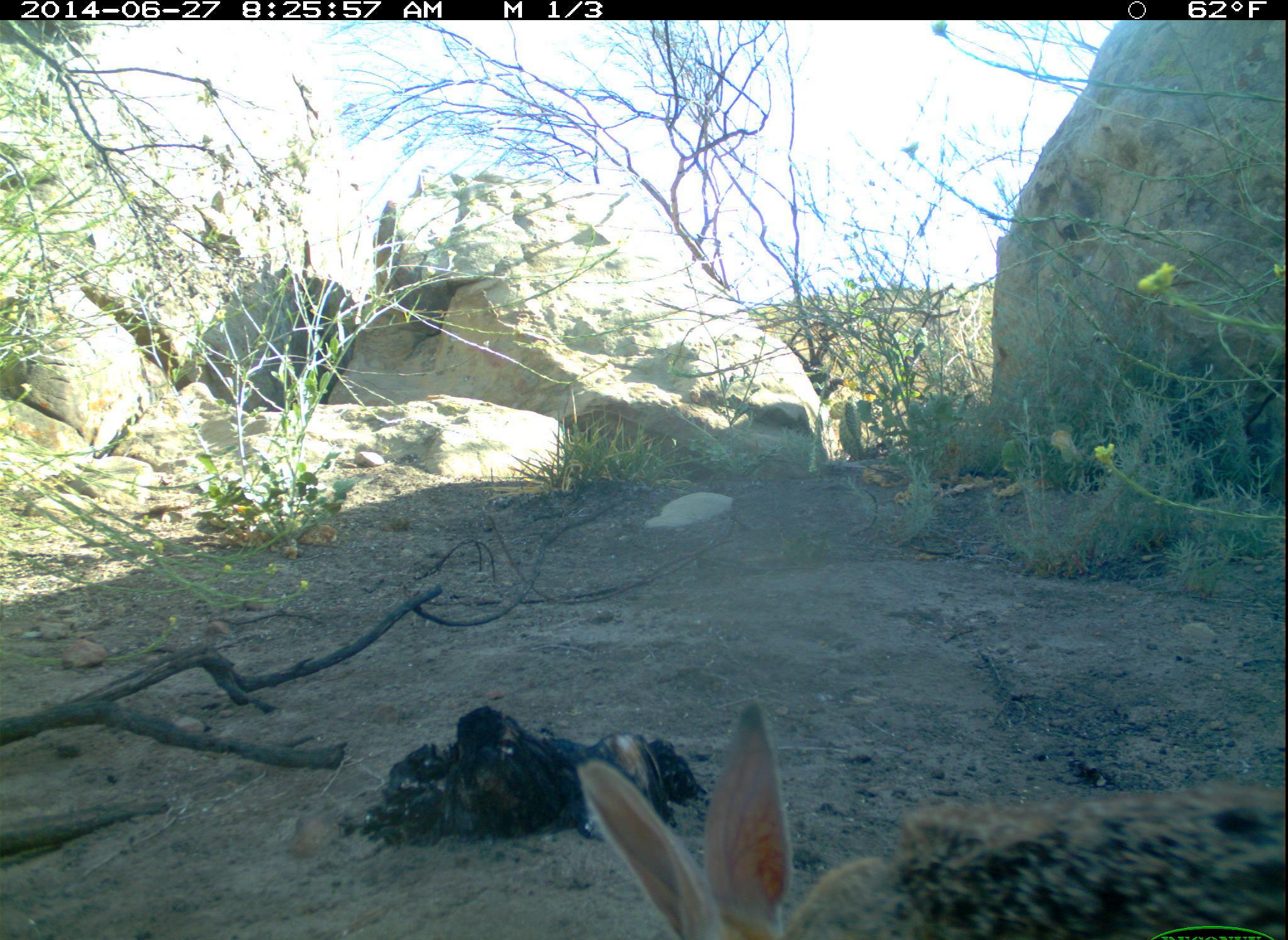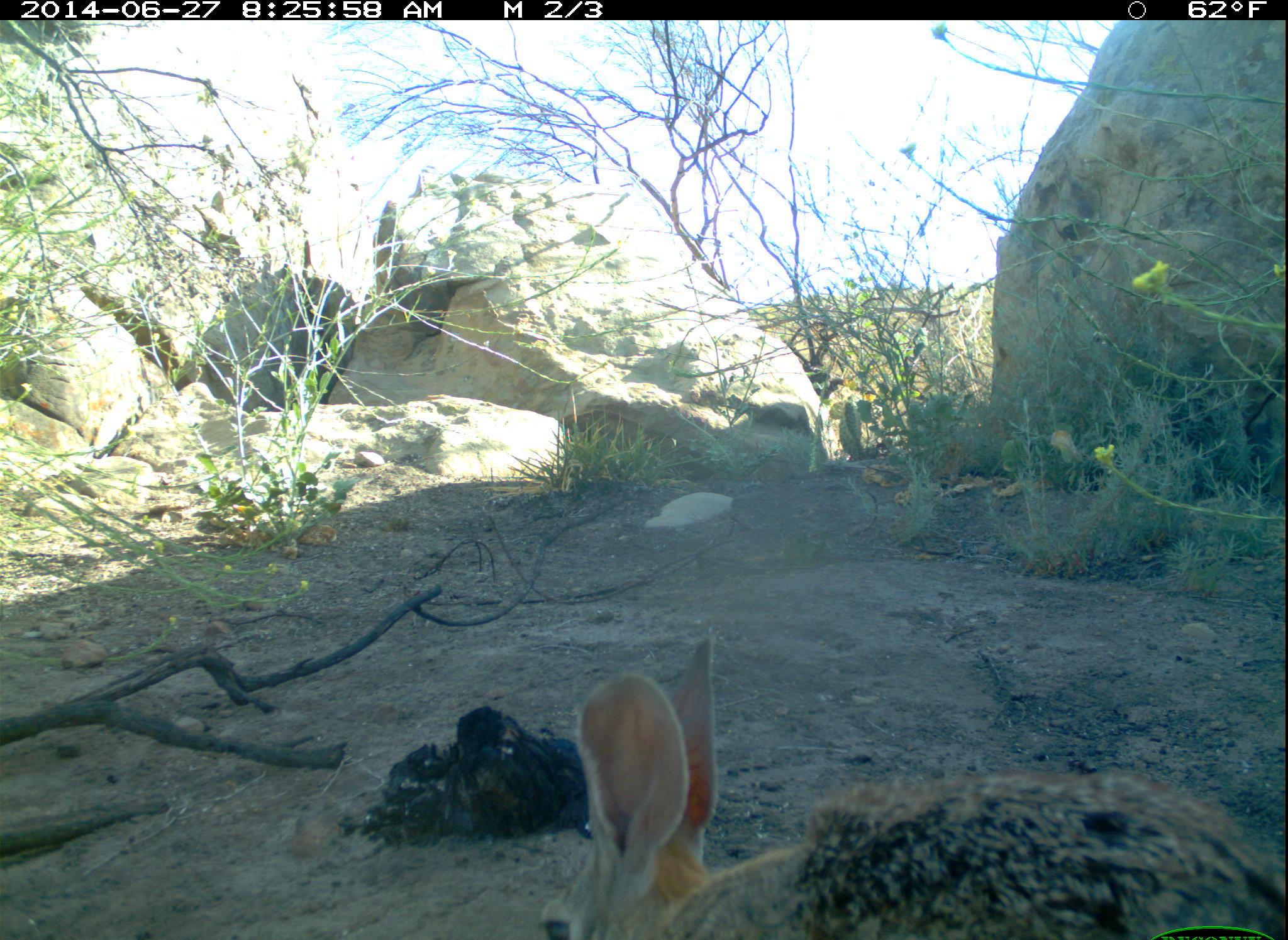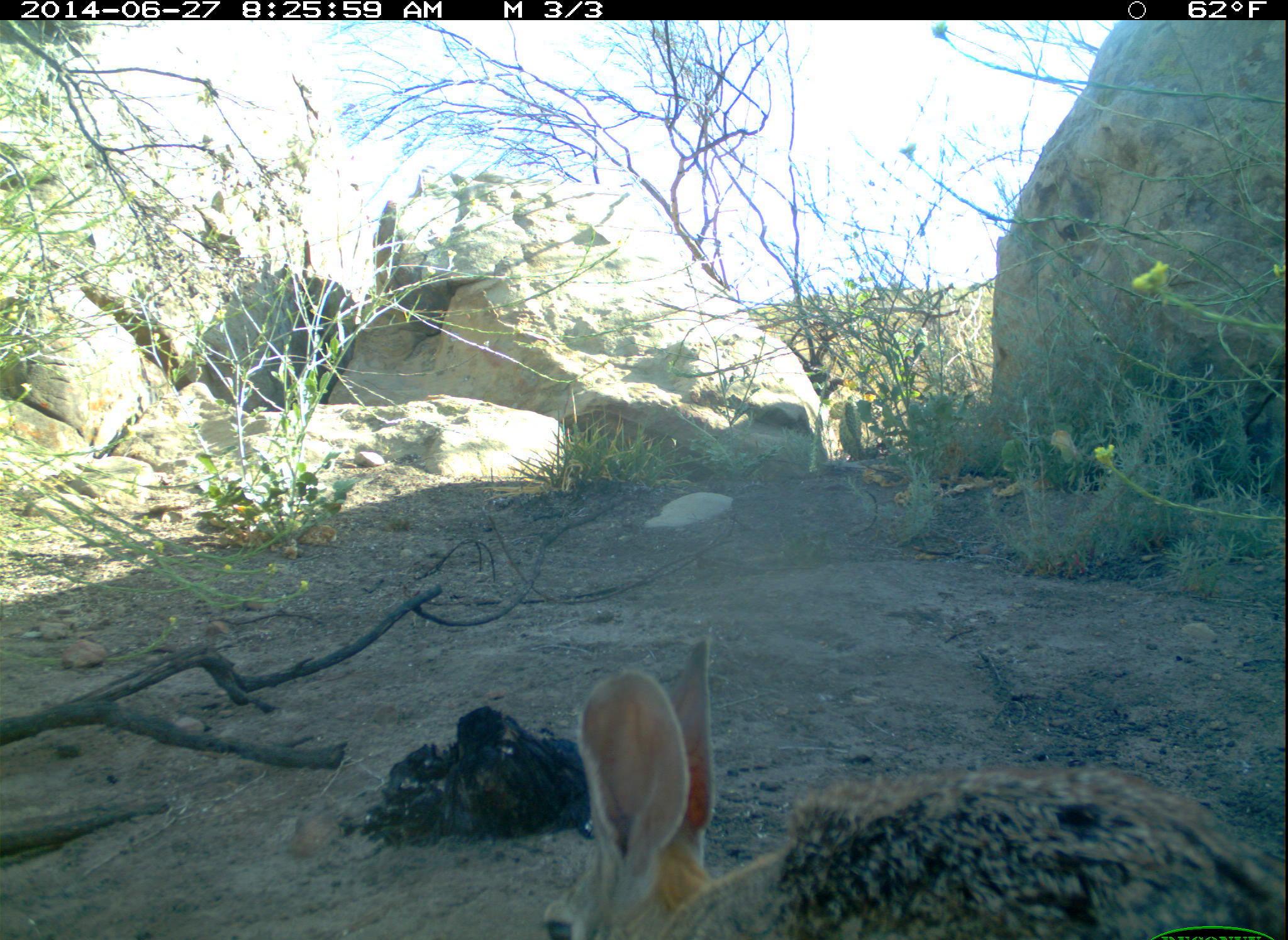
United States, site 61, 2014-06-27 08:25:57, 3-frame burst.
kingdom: Animalia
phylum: Chordata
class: Mammalia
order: Lagomorpha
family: Leporidae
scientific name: Leporidae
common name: rabbits and hares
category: rabbit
Rabbit (rabbits and hares) (Leporidae).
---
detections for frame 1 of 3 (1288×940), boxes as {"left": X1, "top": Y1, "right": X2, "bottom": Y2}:
rabbit: {"left": 555, "top": 702, "right": 851, "bottom": 940}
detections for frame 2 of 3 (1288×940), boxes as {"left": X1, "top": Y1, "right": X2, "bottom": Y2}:
rabbit: {"left": 530, "top": 617, "right": 1285, "bottom": 940}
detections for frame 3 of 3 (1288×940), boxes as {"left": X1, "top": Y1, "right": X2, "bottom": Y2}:
rabbit: {"left": 523, "top": 636, "right": 1286, "bottom": 940}